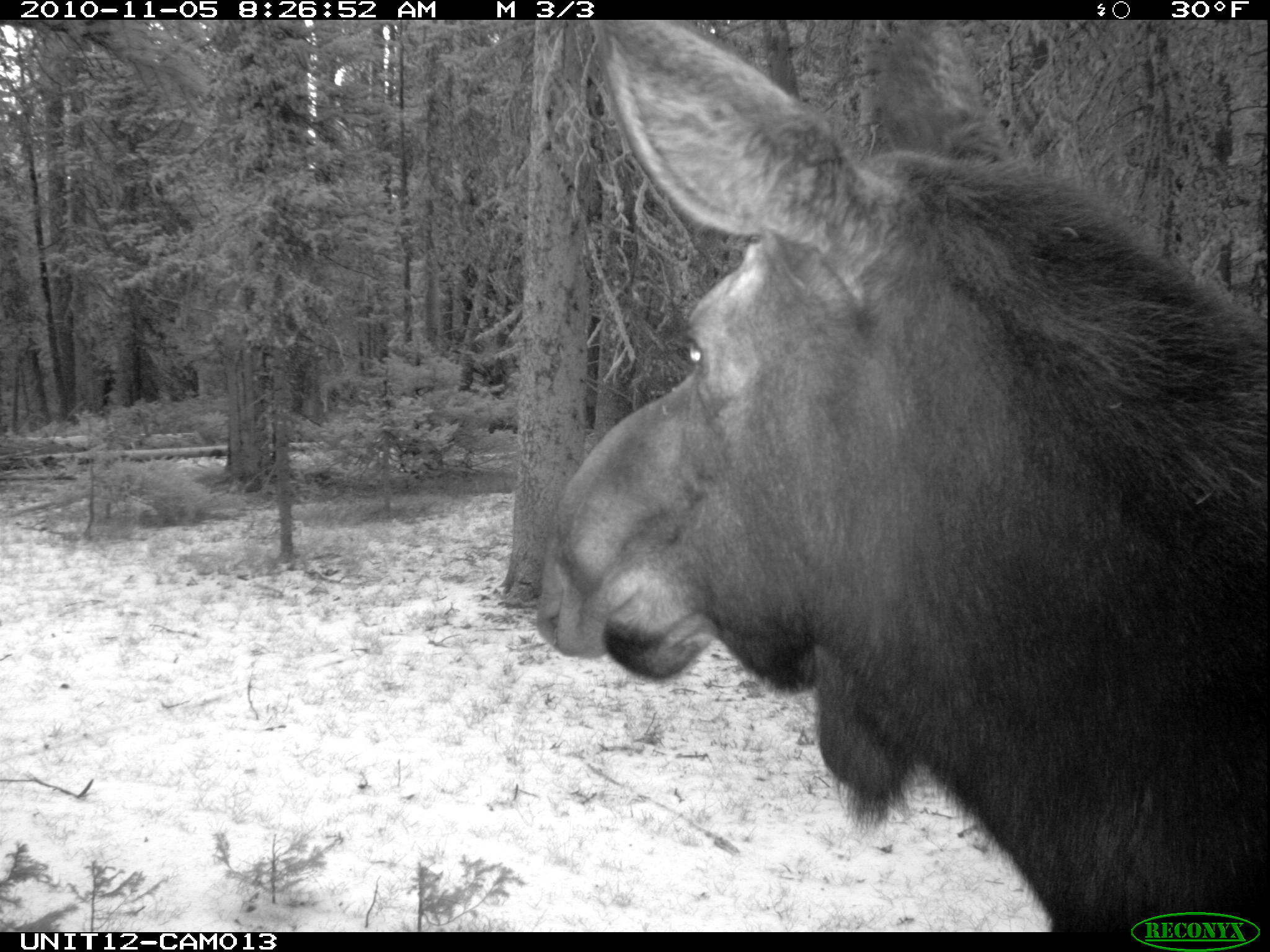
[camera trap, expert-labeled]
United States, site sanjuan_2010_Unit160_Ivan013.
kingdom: Animalia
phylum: Chordata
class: Mammalia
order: Artiodactyla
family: Cervidae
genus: Alces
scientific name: Alces alces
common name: moose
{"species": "Alces alces (moose)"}